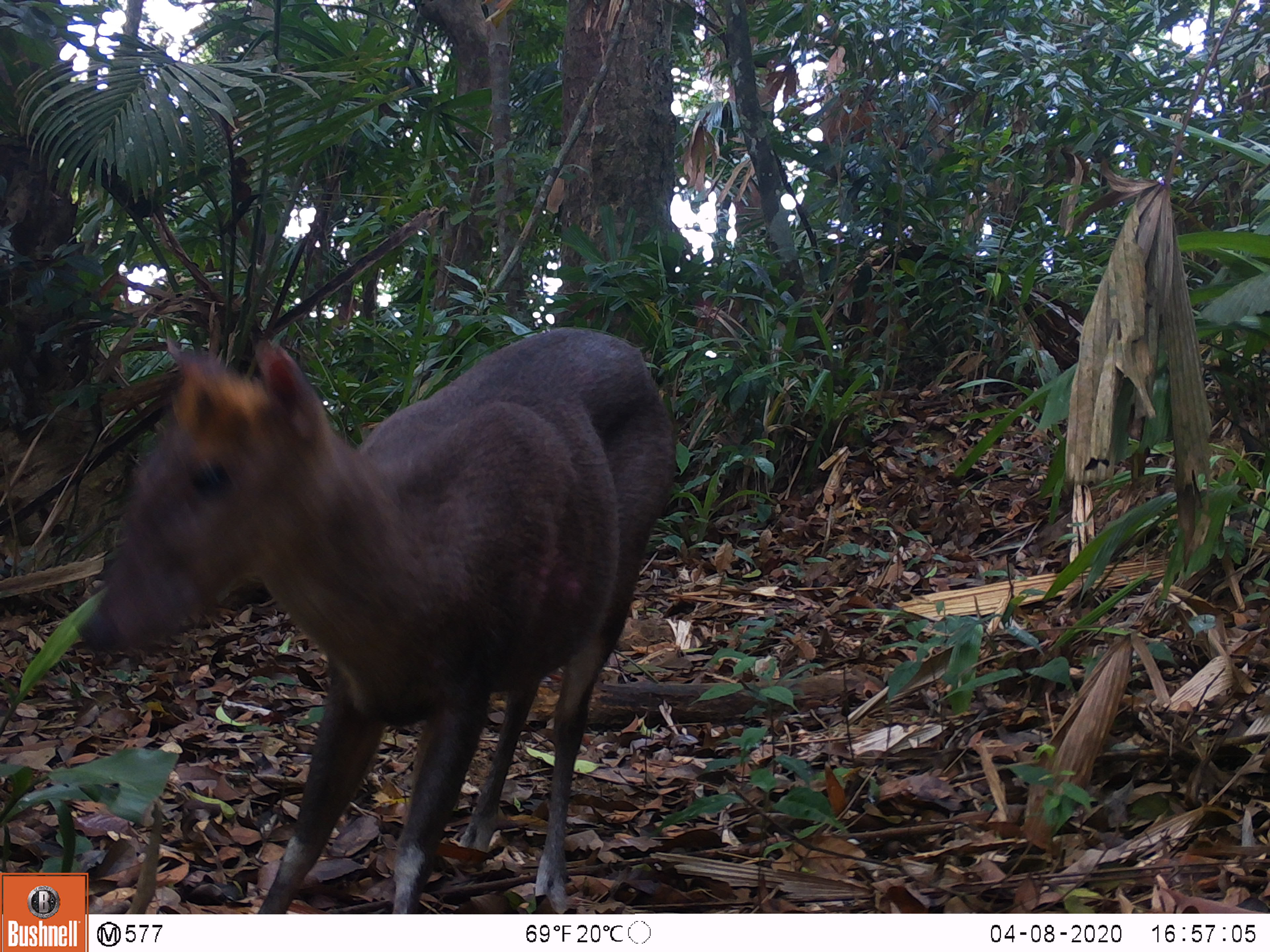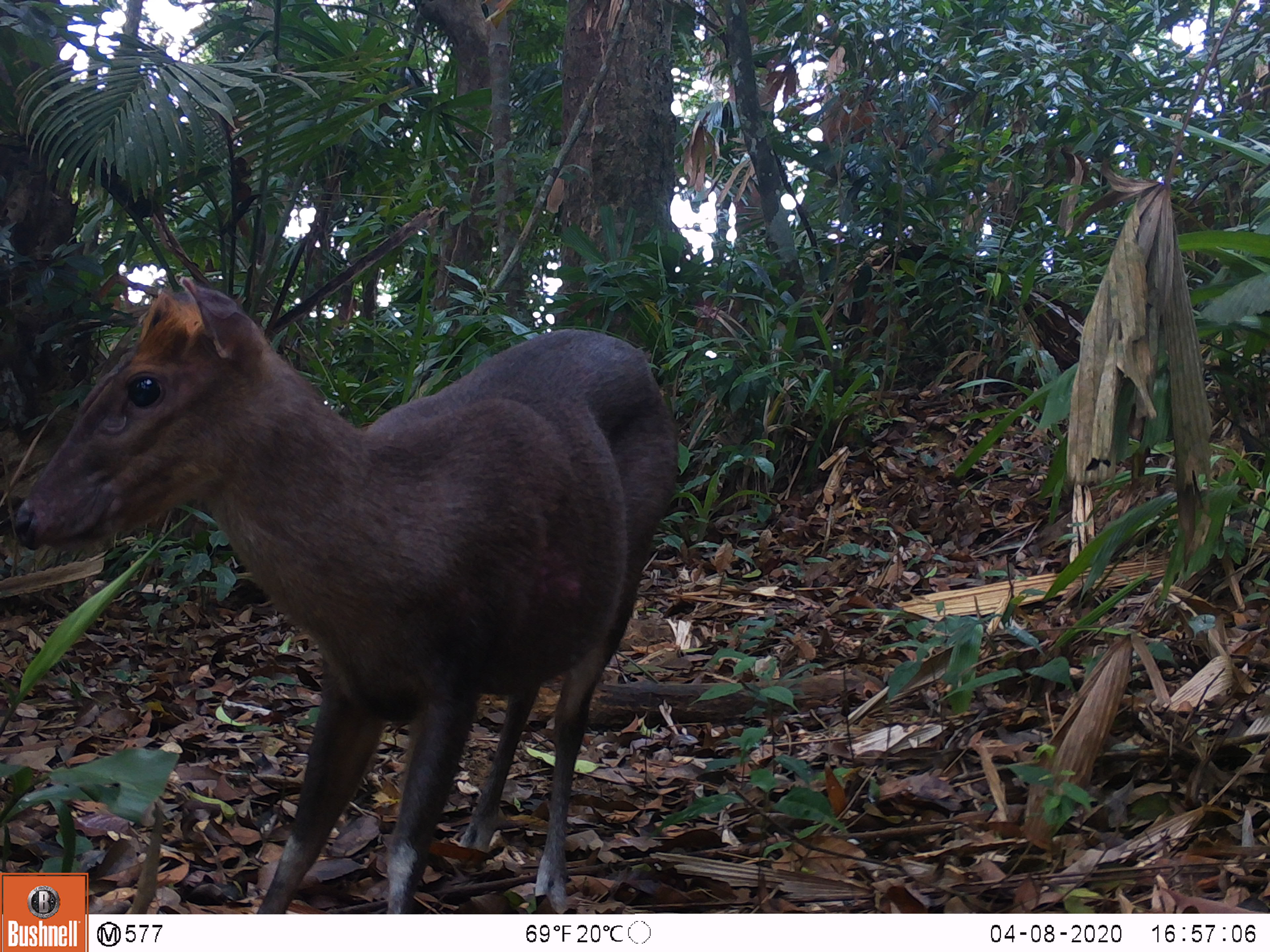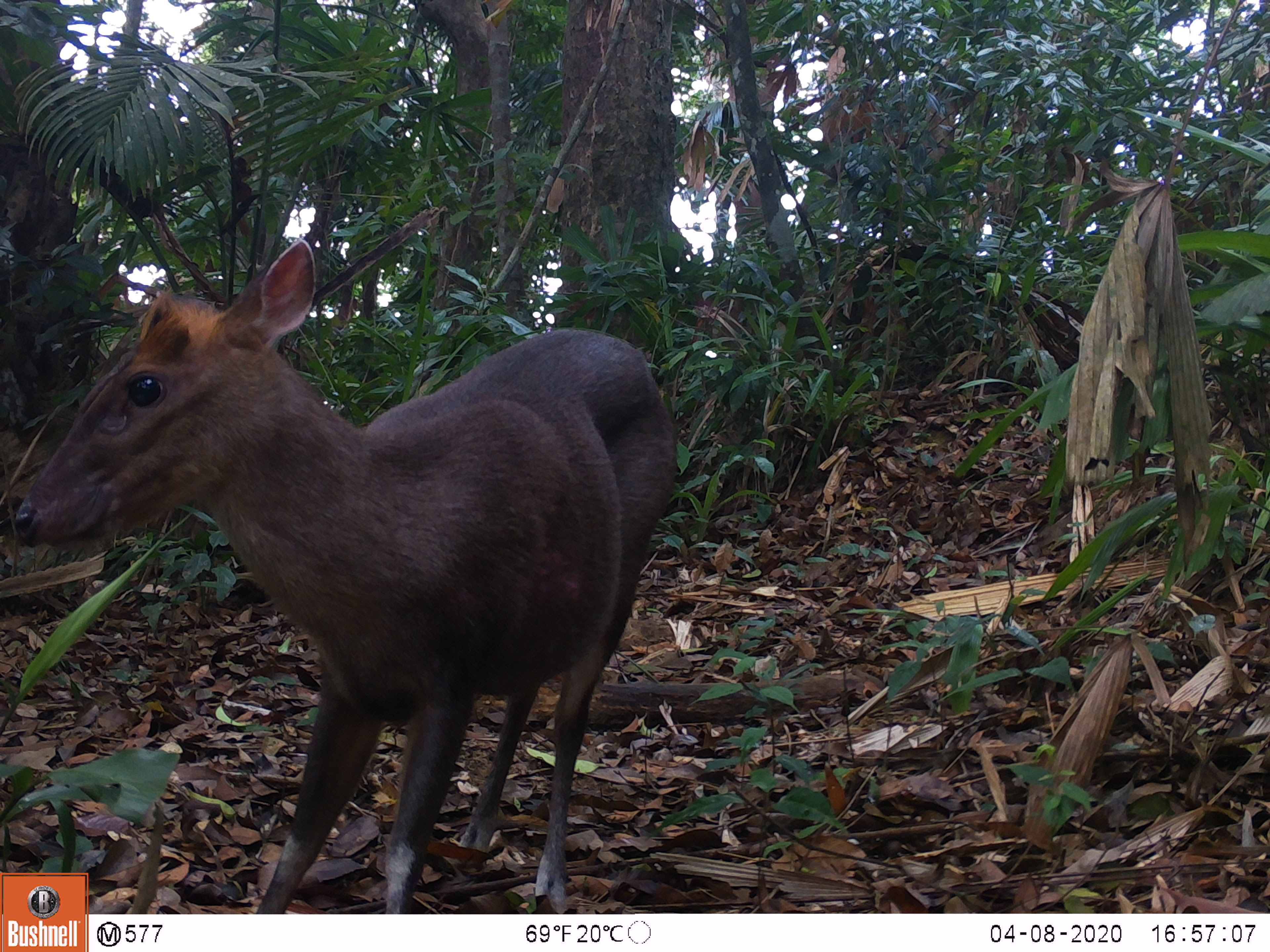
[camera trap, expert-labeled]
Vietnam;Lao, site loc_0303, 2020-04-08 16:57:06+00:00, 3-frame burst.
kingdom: Animalia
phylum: Chordata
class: Mammalia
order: Artiodactyla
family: Cervidae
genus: Muntiacus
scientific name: Muntiacus rooseveltorum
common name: roosevelt's muntjac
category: roosevelts muntjac group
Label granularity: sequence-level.